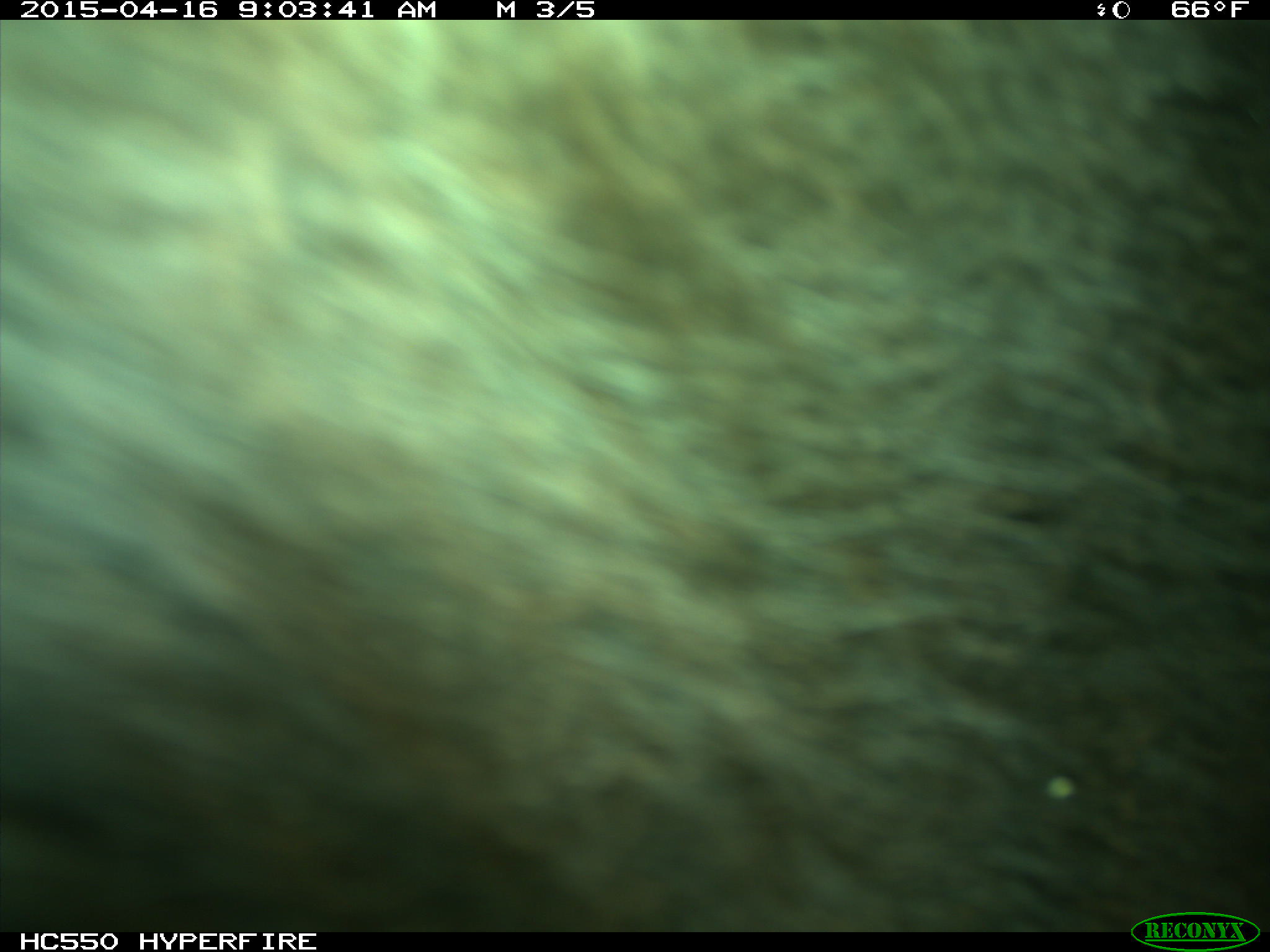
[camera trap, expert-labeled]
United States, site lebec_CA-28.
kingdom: Animalia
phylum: Chordata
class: Mammalia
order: Artiodactyla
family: Bovidae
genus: Bos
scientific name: Bos taurus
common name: domestic cow